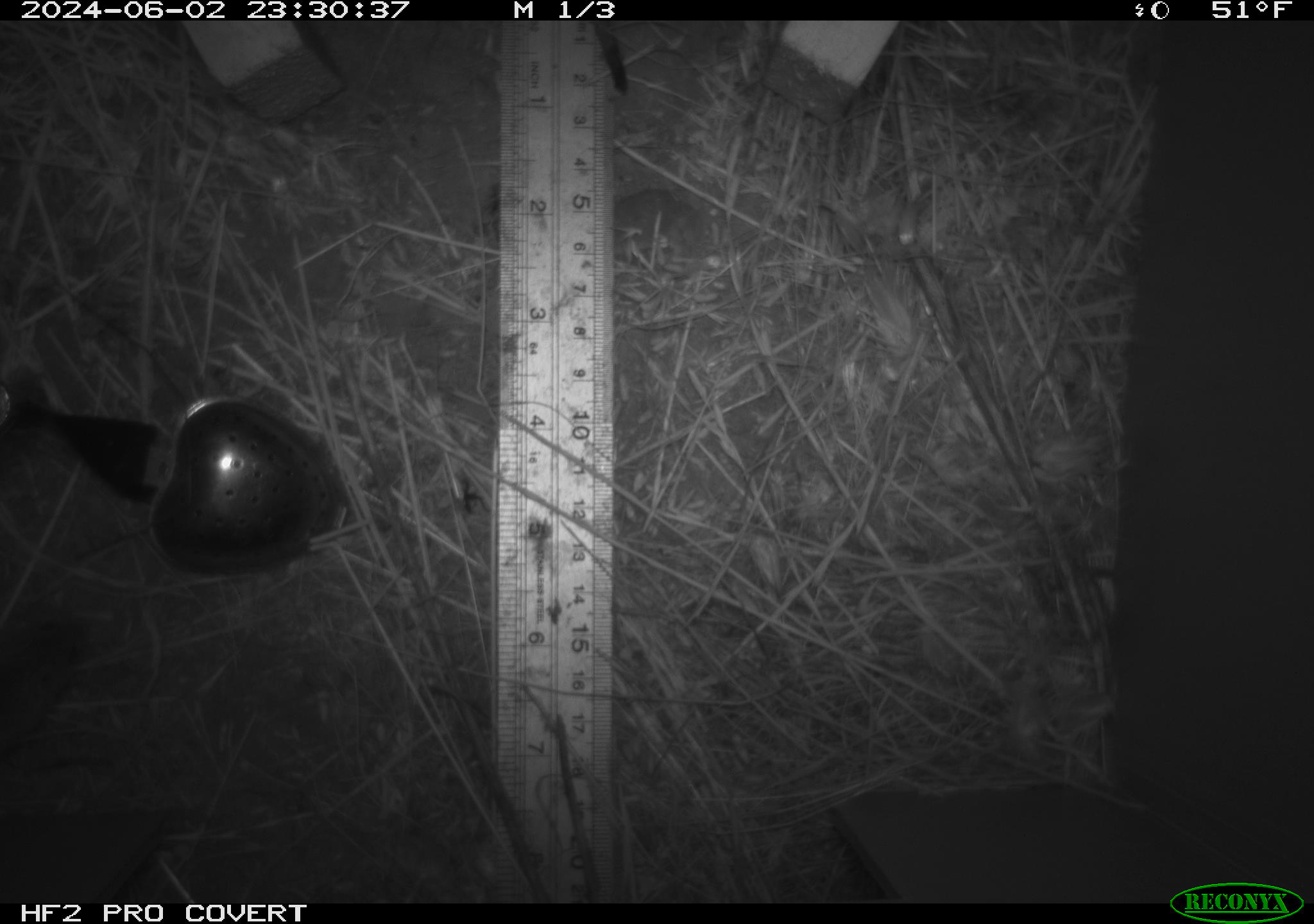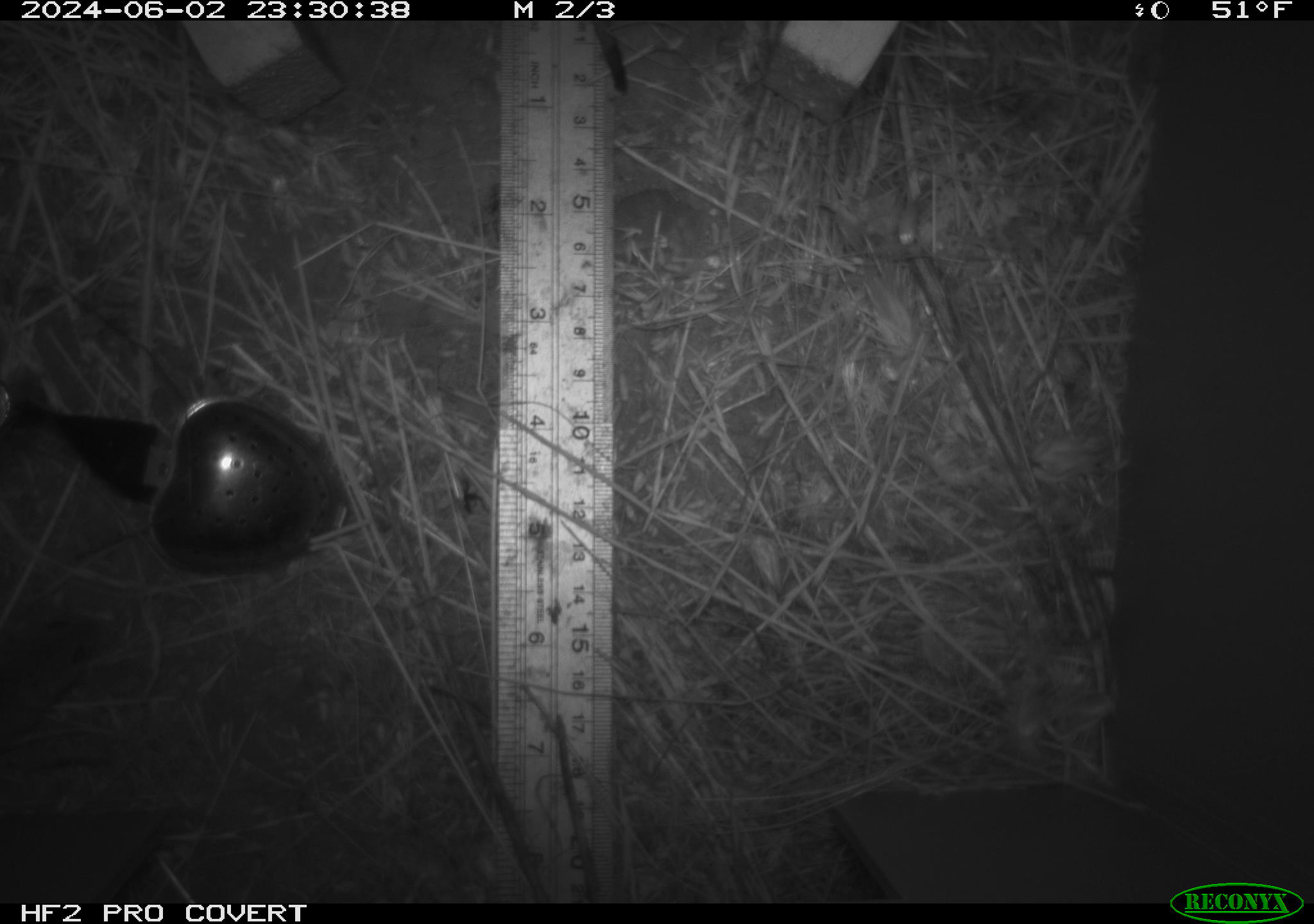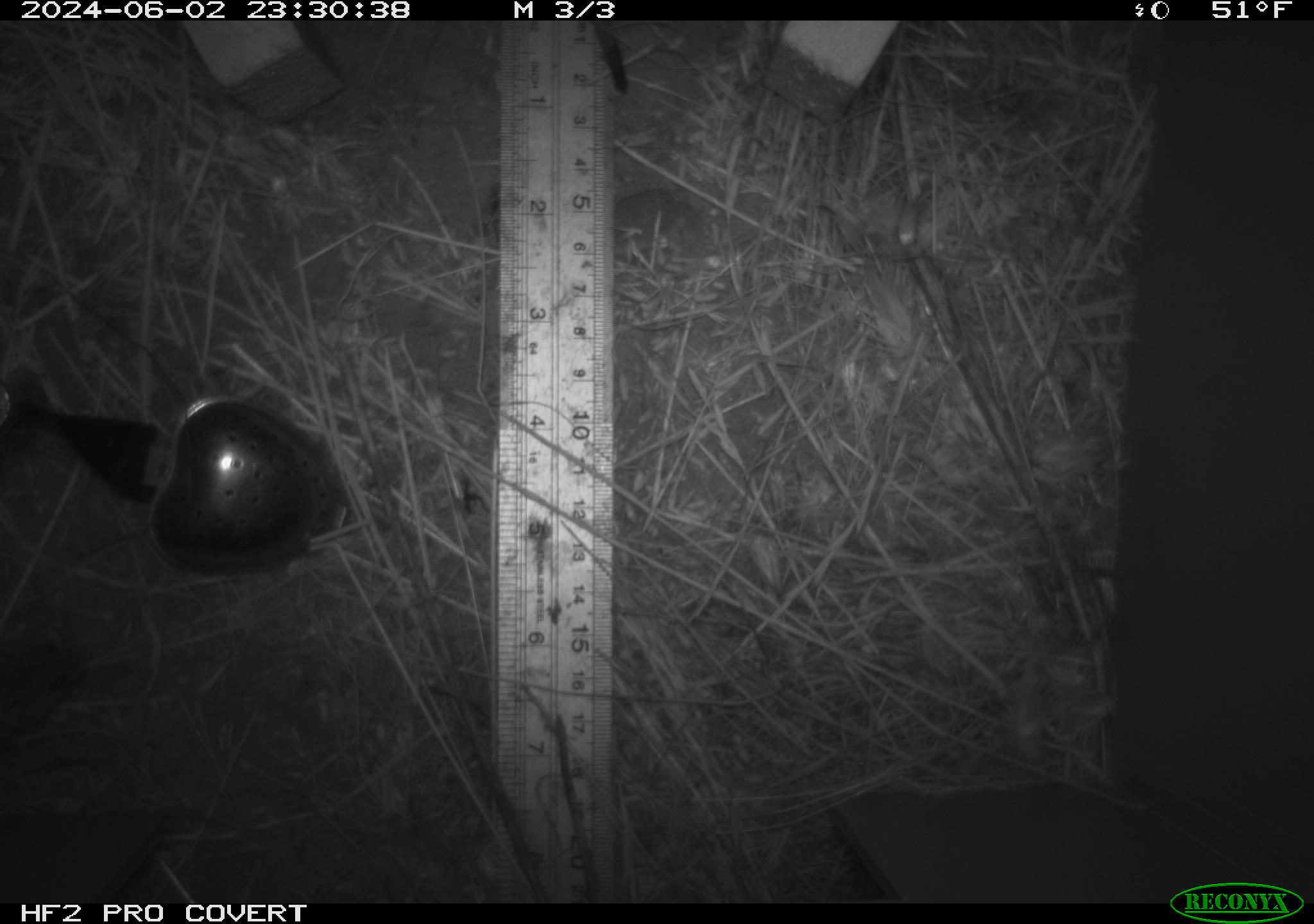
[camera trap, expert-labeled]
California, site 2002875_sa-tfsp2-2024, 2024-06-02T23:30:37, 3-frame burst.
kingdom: Animalia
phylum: Chordata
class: Mammalia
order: Rodentia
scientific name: Rodentia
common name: mouse species